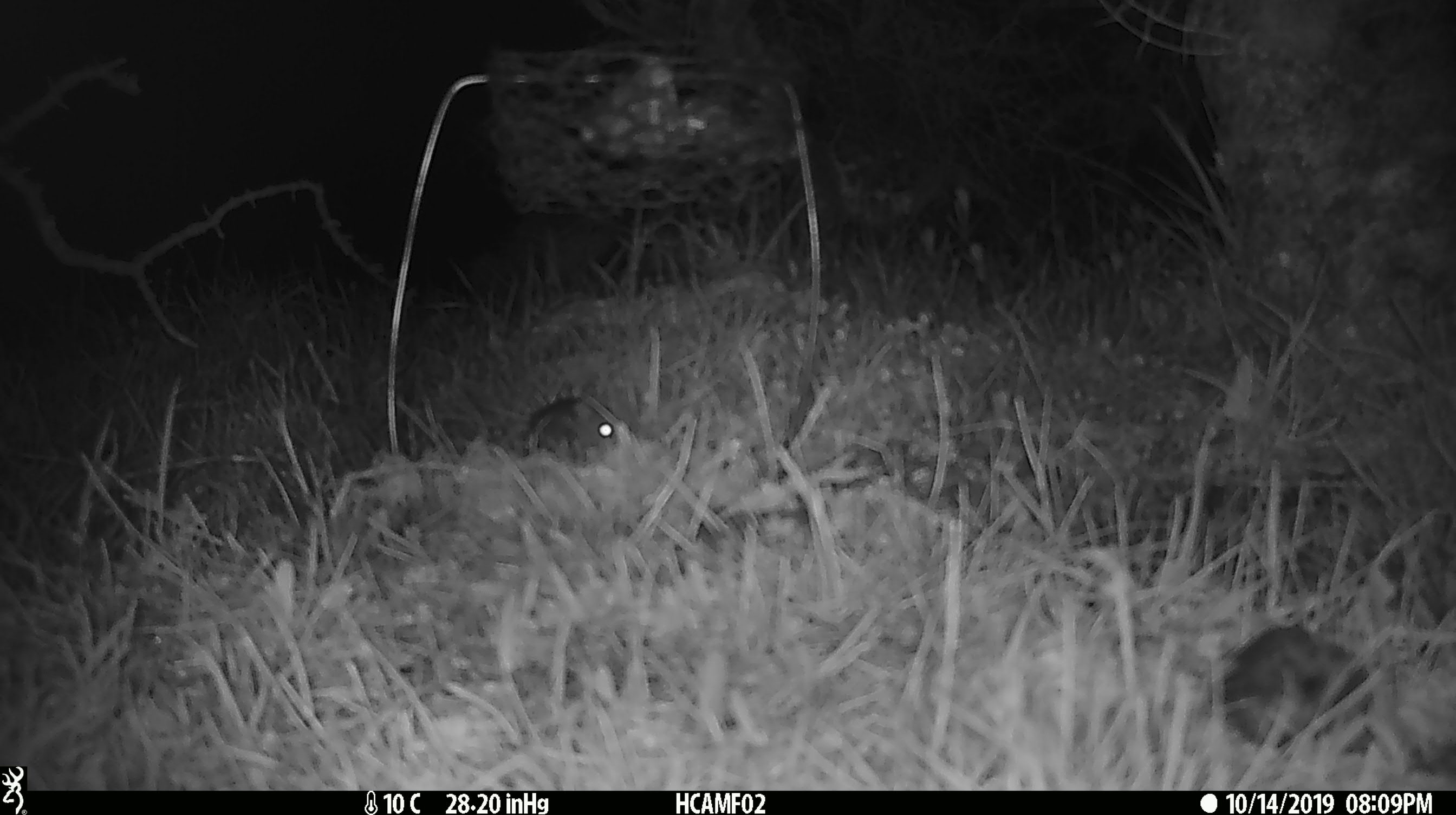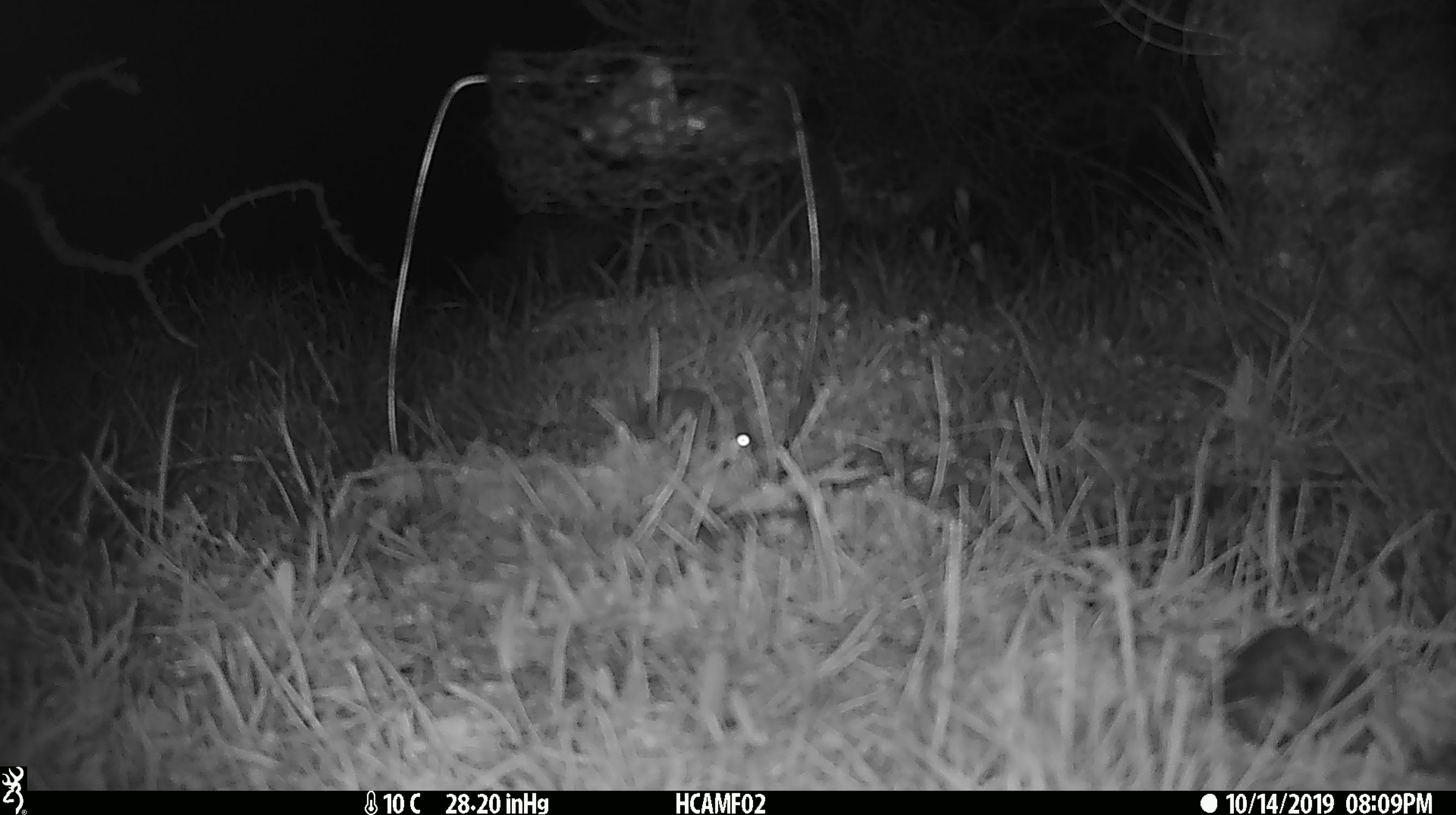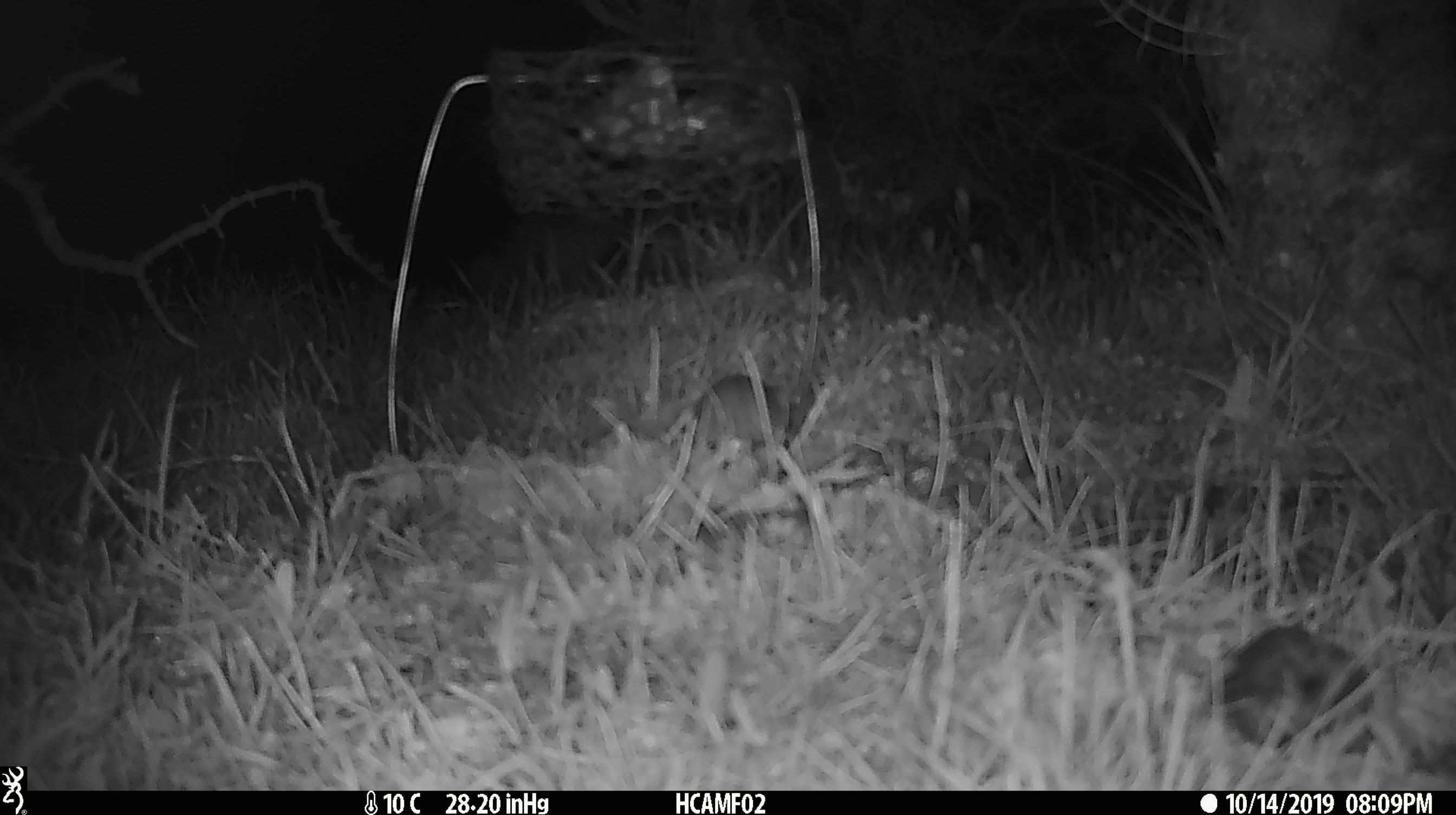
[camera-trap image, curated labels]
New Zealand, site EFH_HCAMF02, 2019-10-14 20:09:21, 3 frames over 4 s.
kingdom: Animalia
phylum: Chordata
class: Mammalia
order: Rodentia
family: Muridae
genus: Mus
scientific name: Mus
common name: mouse